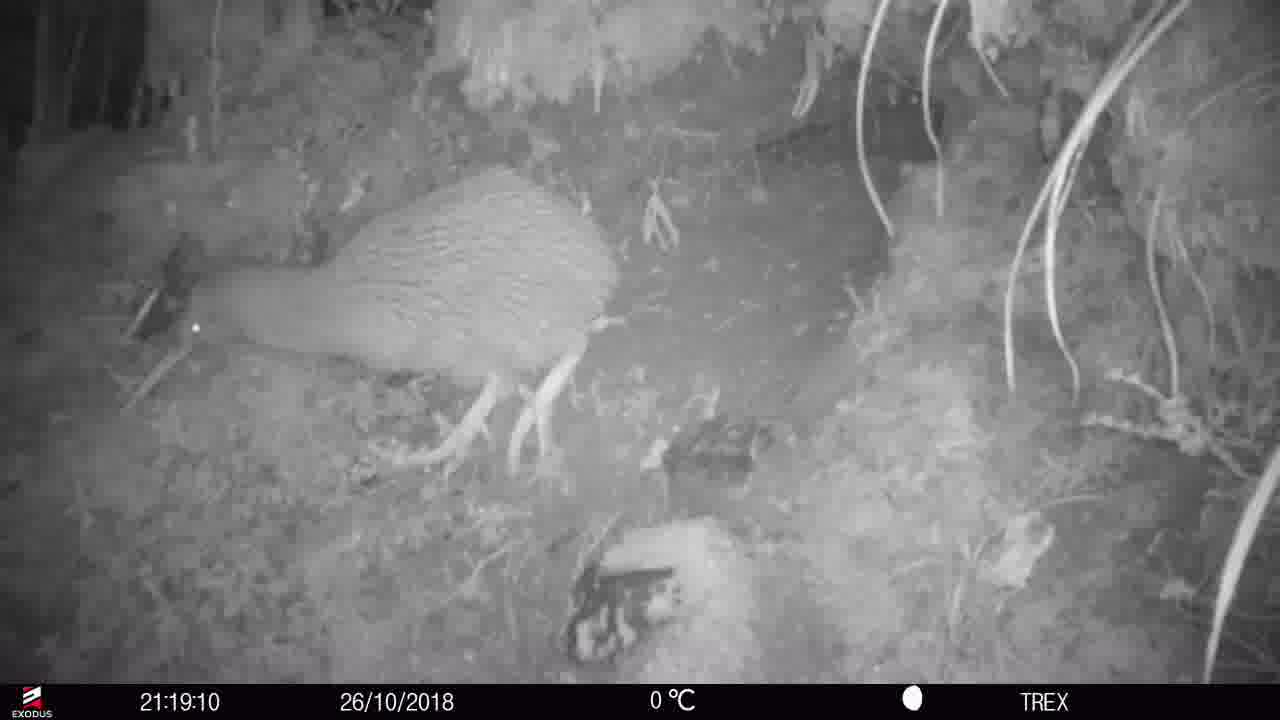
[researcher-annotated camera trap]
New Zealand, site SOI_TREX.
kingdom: Animalia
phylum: Chordata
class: Aves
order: Apterygiformes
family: Apterygidae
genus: Apteryx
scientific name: Apteryx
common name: kiwi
Kiwi (Apteryx).